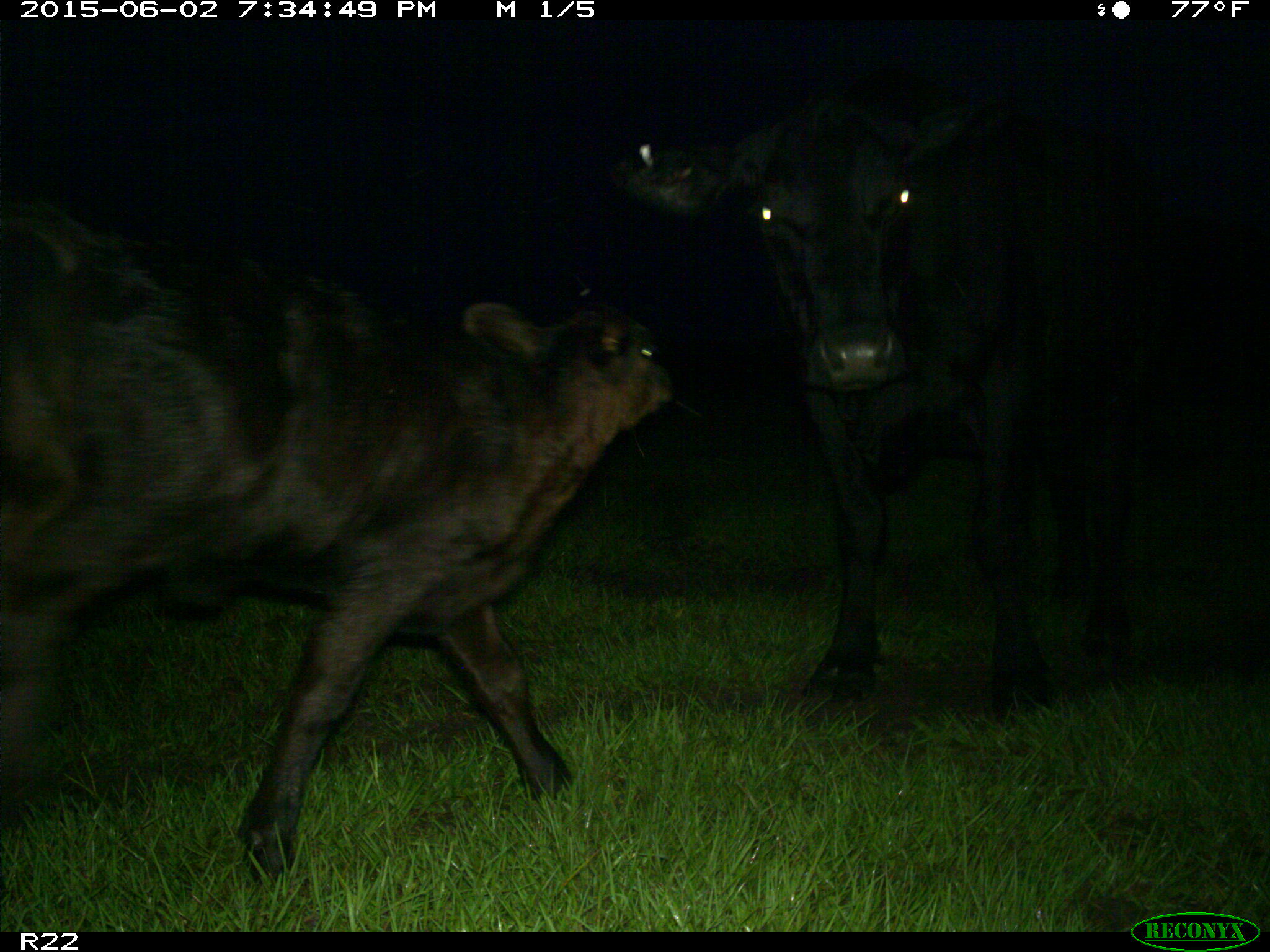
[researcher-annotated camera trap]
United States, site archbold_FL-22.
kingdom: Animalia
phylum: Chordata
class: Mammalia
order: Artiodactyla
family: Bovidae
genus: Bos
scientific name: Bos taurus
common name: domestic cow